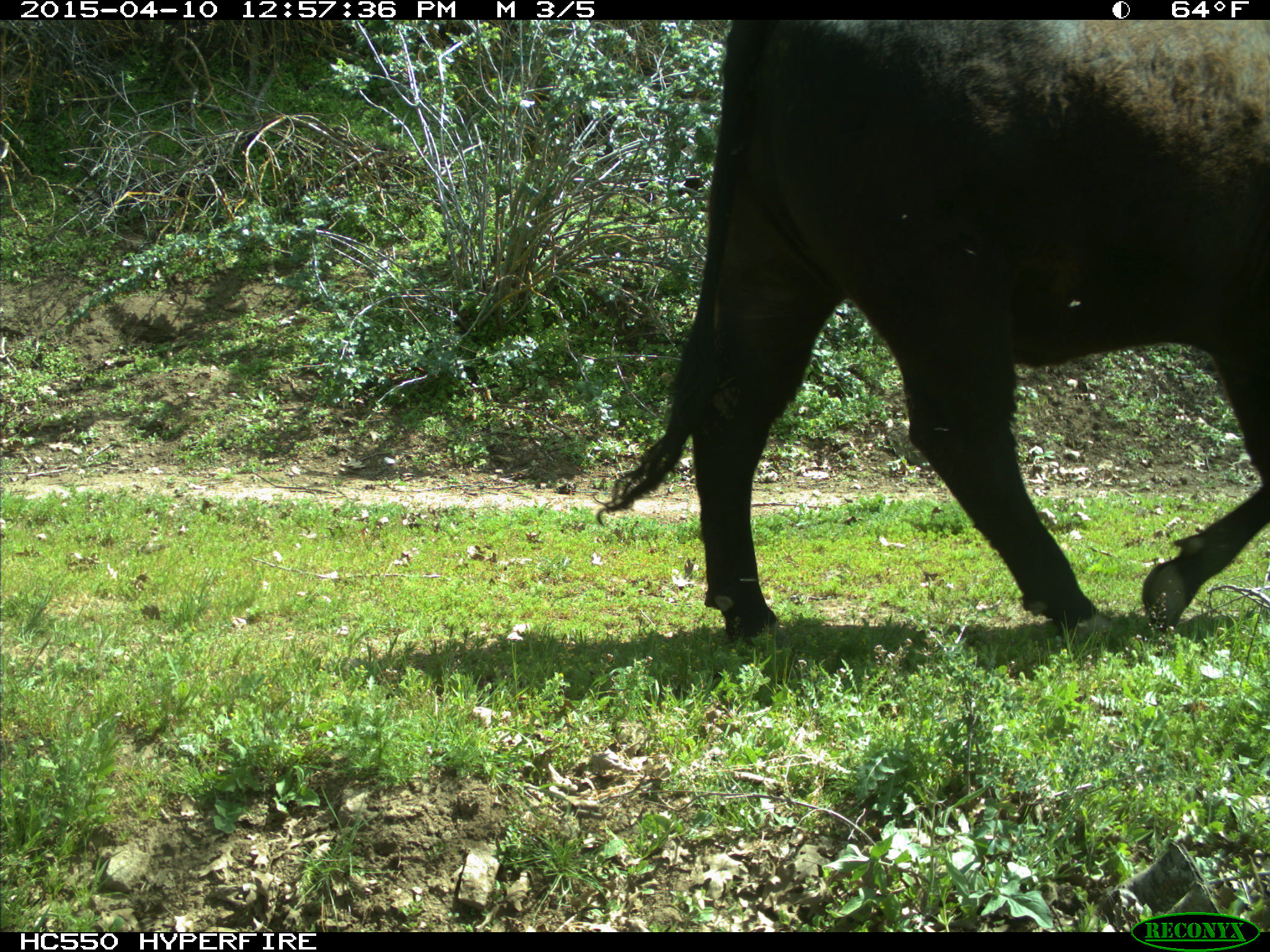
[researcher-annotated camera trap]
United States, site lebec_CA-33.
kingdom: Animalia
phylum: Chordata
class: Mammalia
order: Artiodactyla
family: Bovidae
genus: Bos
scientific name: Bos taurus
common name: domestic cow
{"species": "Bos taurus (domestic cow)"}